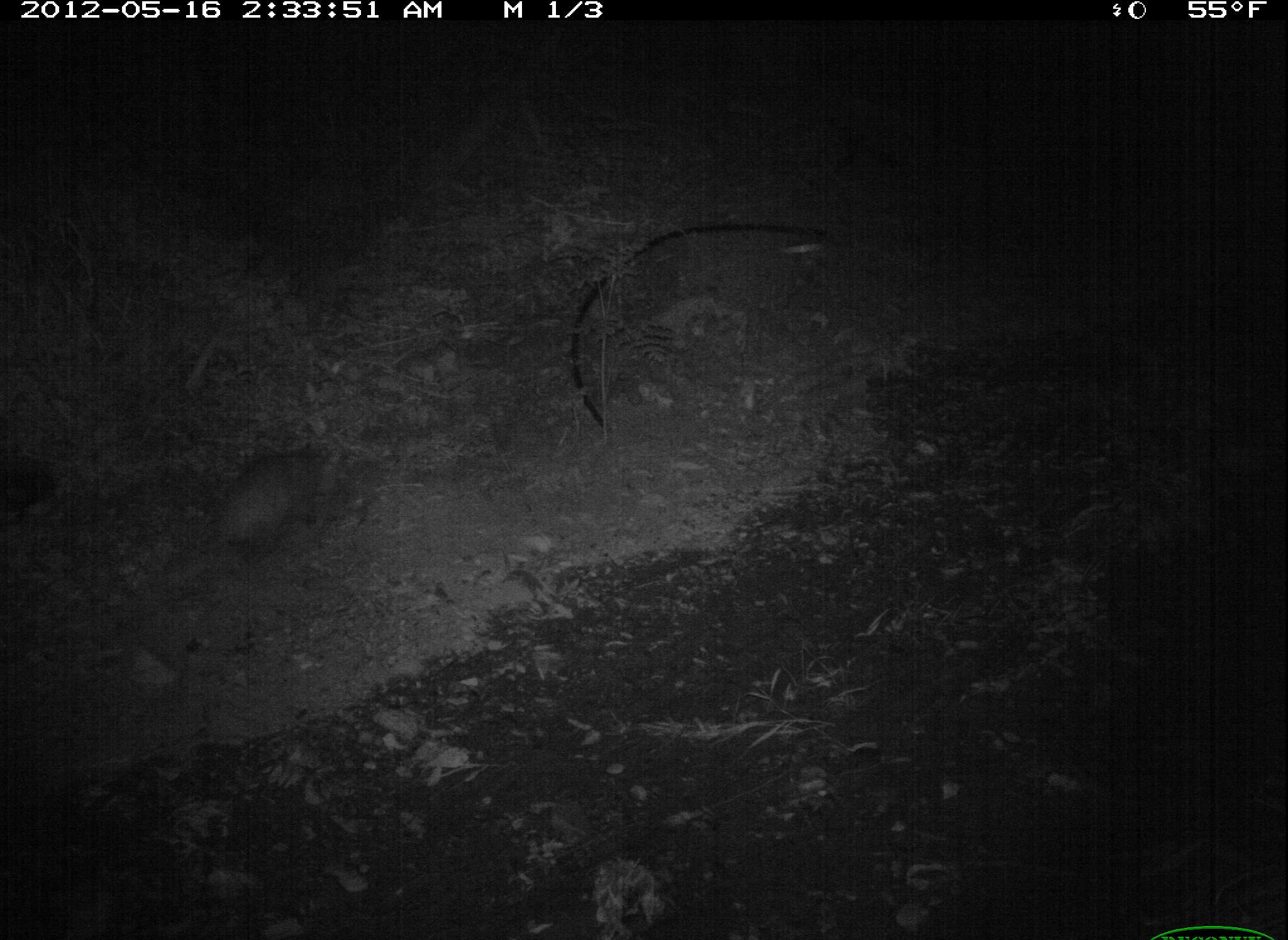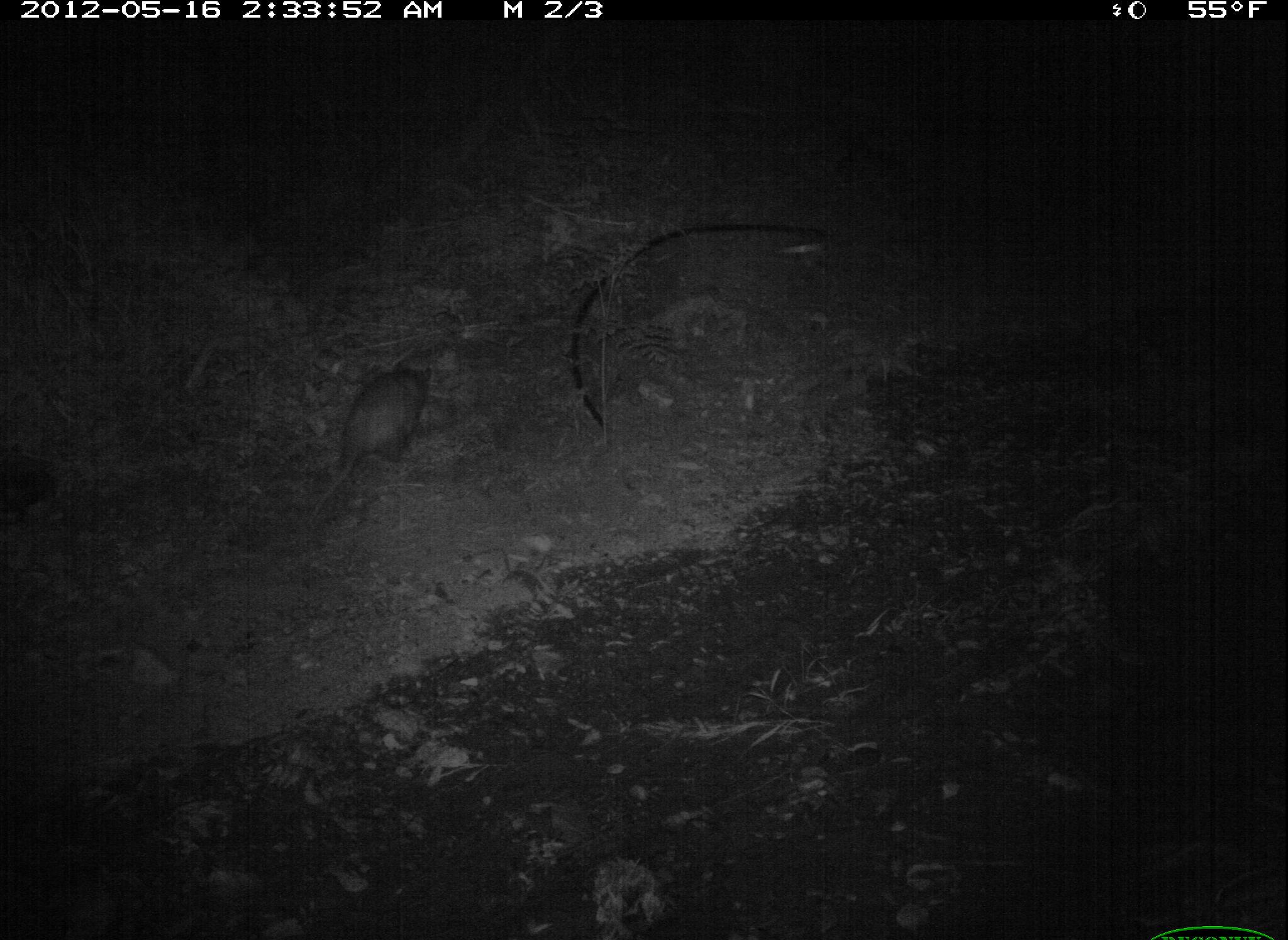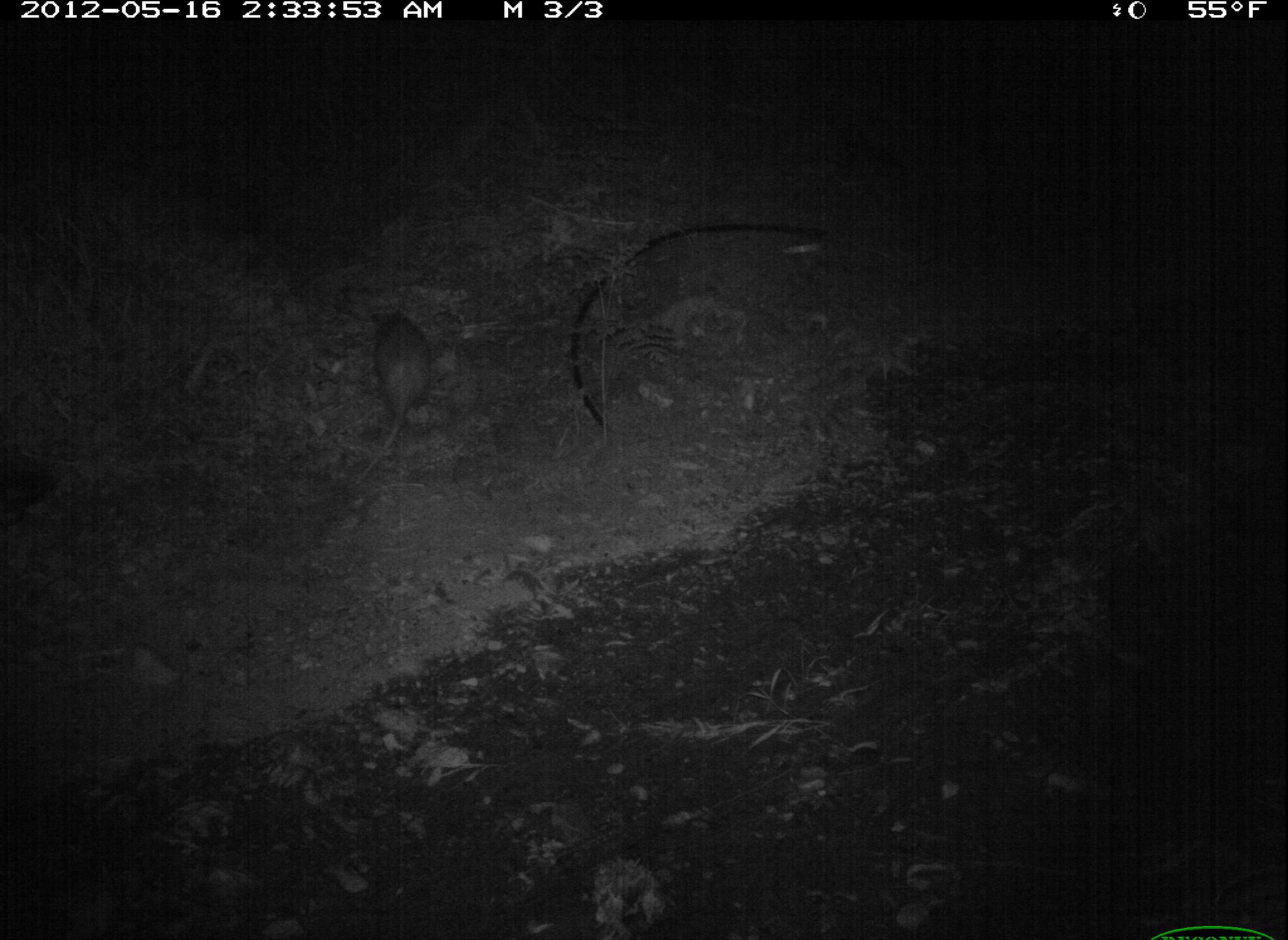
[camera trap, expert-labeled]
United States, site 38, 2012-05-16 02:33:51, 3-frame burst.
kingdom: Animalia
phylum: Chordata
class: Mammalia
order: Didelphimorphia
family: Didelphidae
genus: Didelphis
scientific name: Didelphis virginiana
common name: virginia opossum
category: opossum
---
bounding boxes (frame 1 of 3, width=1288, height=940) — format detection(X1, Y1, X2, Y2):
opossum: detection(130, 404, 367, 586)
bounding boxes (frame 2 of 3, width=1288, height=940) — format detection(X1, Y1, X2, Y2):
opossum: detection(298, 356, 444, 532)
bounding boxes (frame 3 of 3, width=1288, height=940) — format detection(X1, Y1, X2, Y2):
opossum: detection(352, 302, 439, 490)